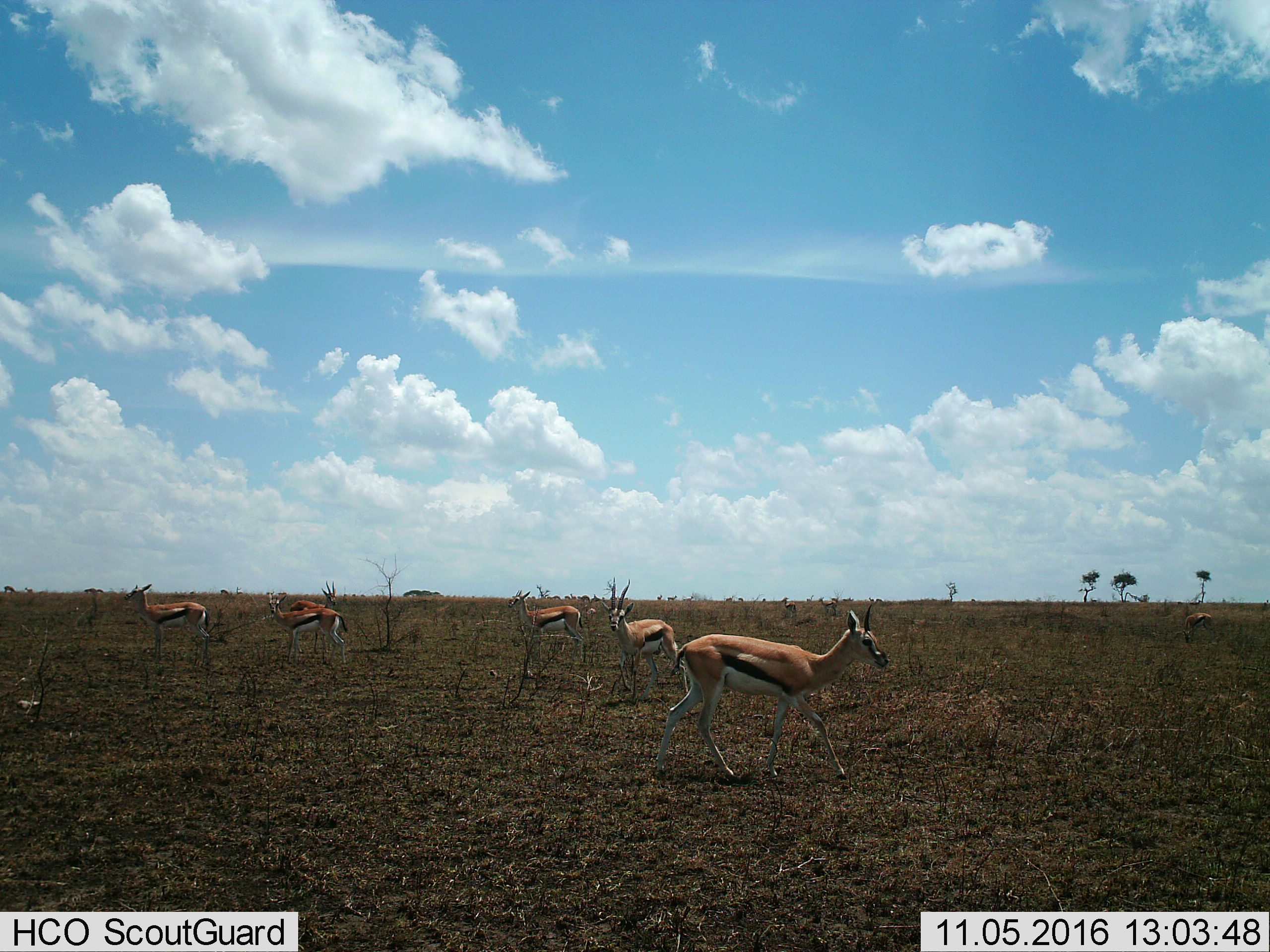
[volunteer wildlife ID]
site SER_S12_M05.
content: unidentified animal